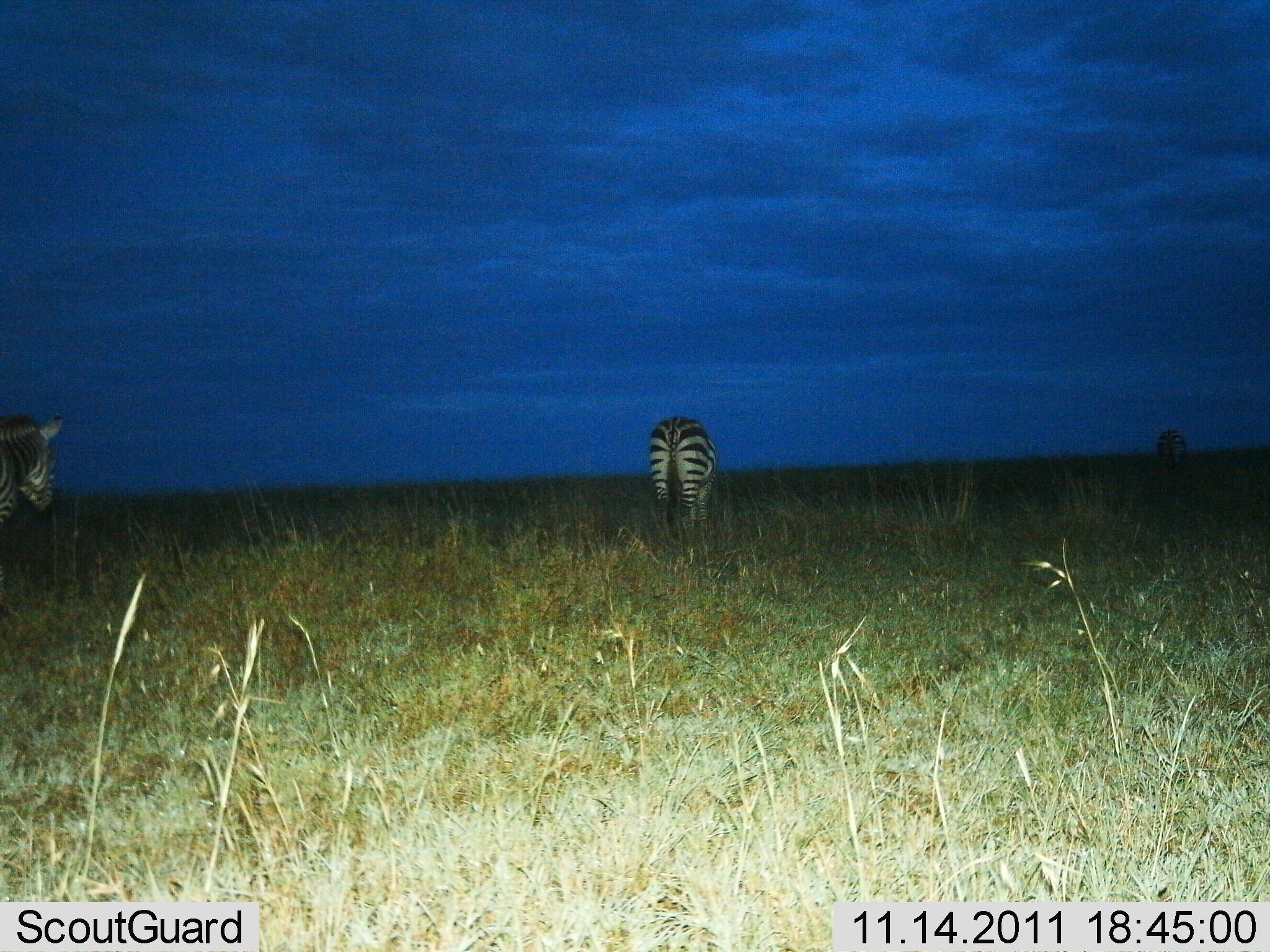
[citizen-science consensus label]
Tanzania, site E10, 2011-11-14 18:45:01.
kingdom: Animalia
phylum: Chordata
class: Mammalia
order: Perissodactyla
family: Equidae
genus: Equus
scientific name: Equus quagga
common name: plains zebra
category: zebra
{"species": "zebra (plains zebra) (Equus quagga)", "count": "3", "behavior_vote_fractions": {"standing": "55%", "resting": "0%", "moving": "27%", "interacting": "0%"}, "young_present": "0%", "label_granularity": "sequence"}